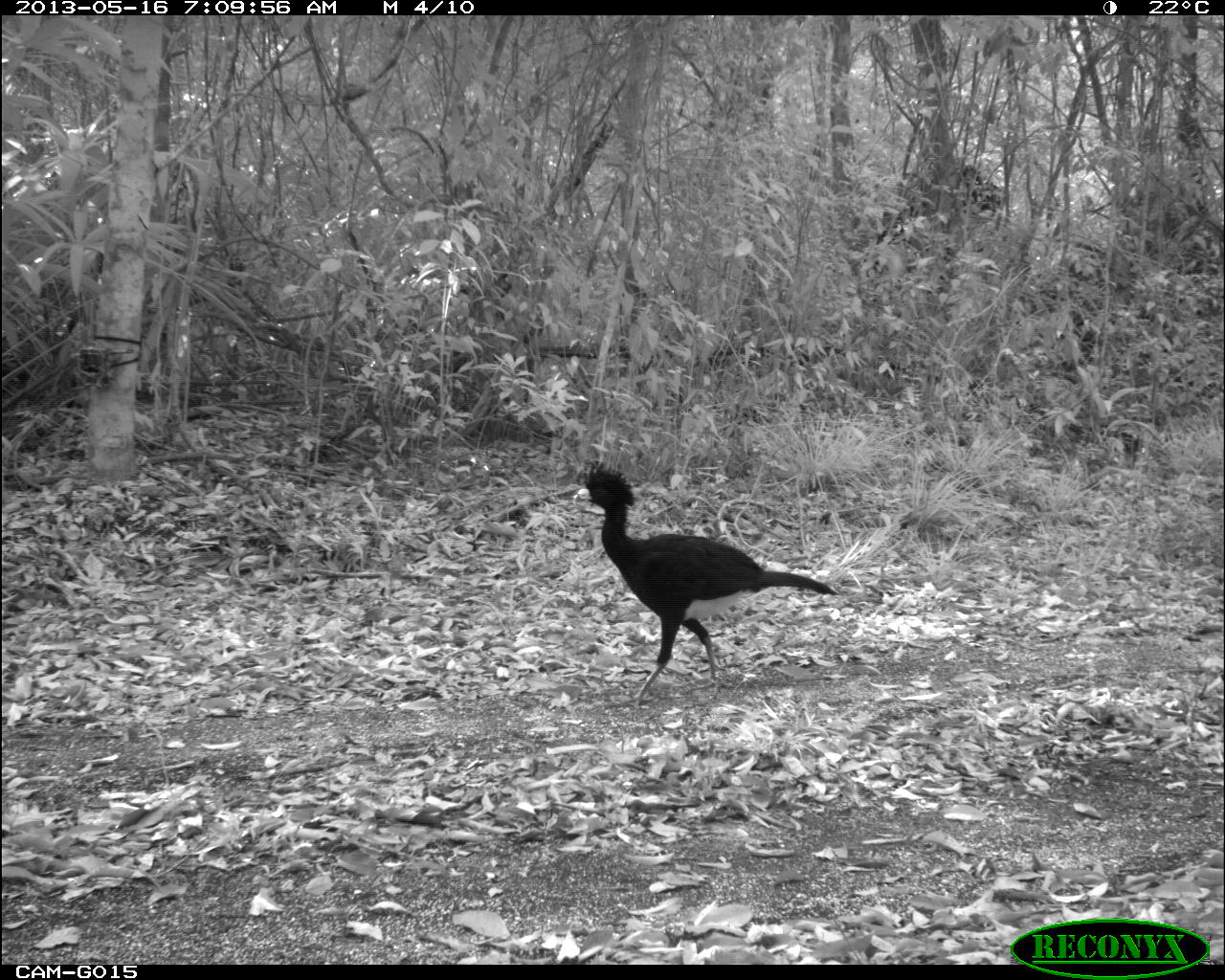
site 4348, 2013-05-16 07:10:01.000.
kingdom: Animalia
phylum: Chordata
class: Aves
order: Galliformes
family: Cracidae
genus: Crax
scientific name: Crax rubra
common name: great curassow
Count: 2.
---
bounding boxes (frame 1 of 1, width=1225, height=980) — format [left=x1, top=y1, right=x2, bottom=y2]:
crax rubra: [left=570, top=462, right=838, bottom=707]